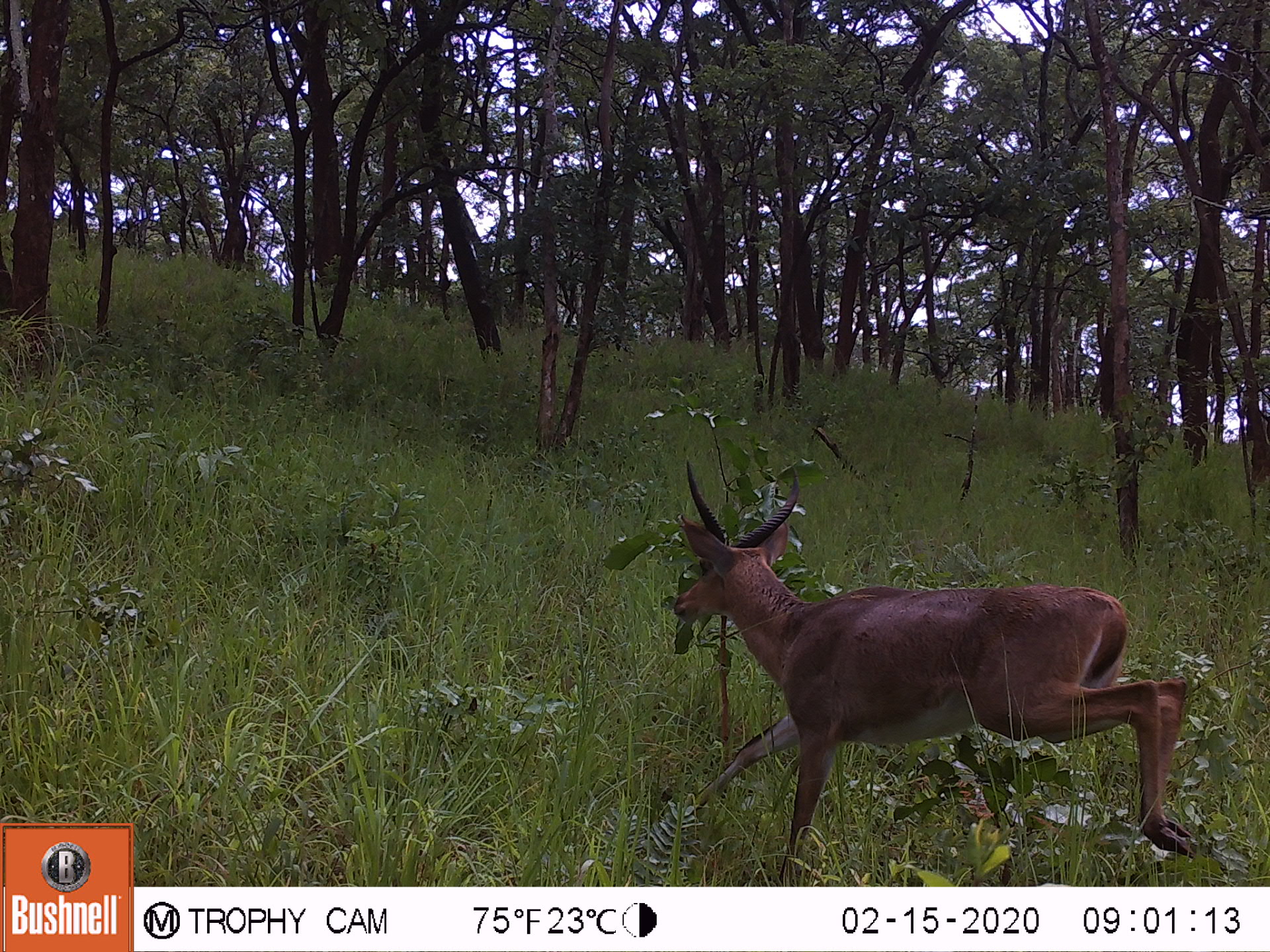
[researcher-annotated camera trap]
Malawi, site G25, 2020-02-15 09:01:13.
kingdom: Animalia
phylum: Chordata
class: Mammalia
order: Artiodactyla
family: Bovidae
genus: Redunca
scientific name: Redunca arundinum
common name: southern reedbuck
Southern reedbuck (Redunca arundinum), count 1.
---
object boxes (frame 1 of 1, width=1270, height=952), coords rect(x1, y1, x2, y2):
southern reedbuck: rect(661, 455, 1221, 884)